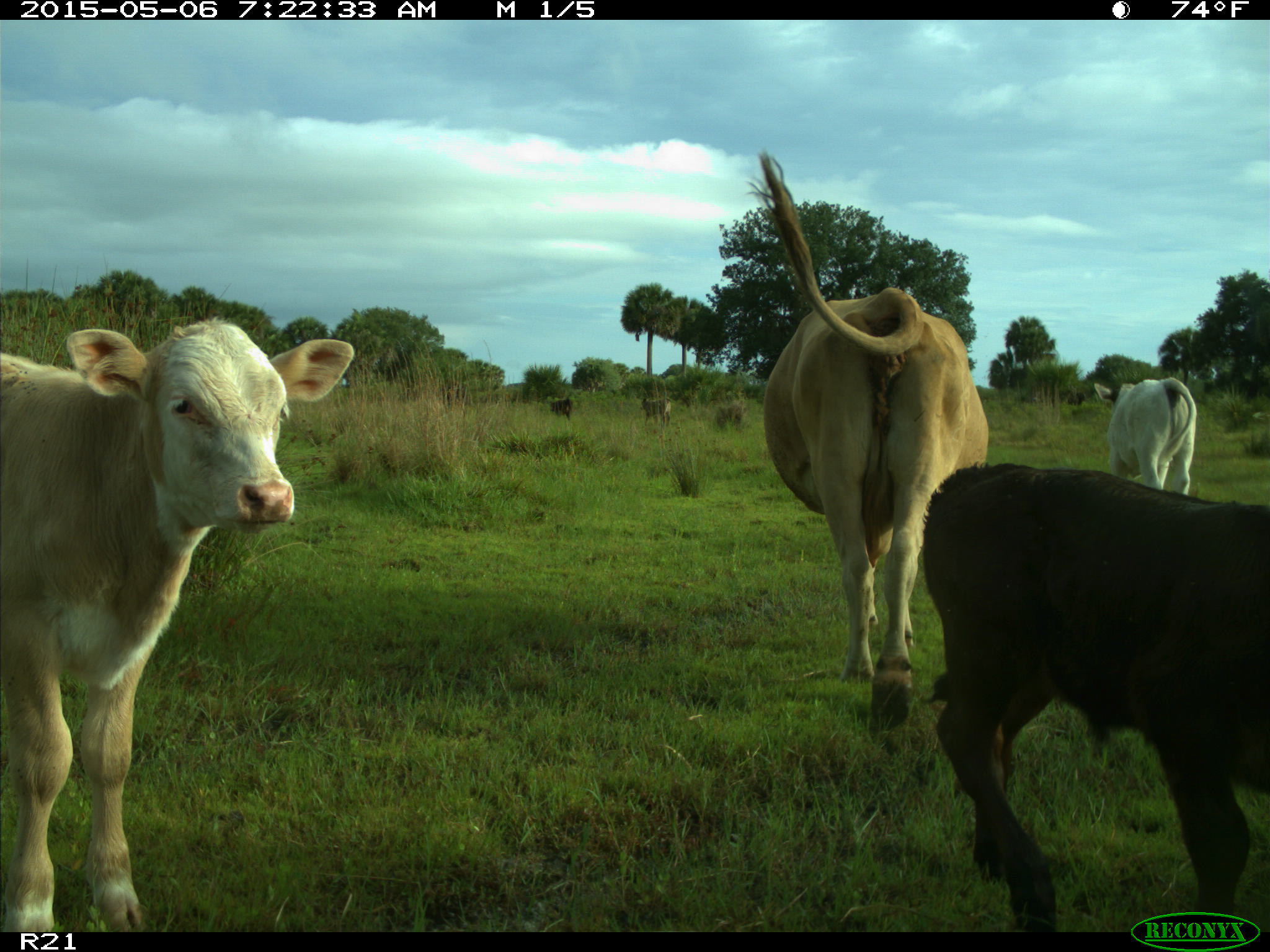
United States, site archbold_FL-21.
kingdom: Animalia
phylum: Chordata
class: Mammalia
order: Artiodactyla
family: Bovidae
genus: Bos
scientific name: Bos taurus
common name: domestic cow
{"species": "Bos taurus (domestic cow)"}